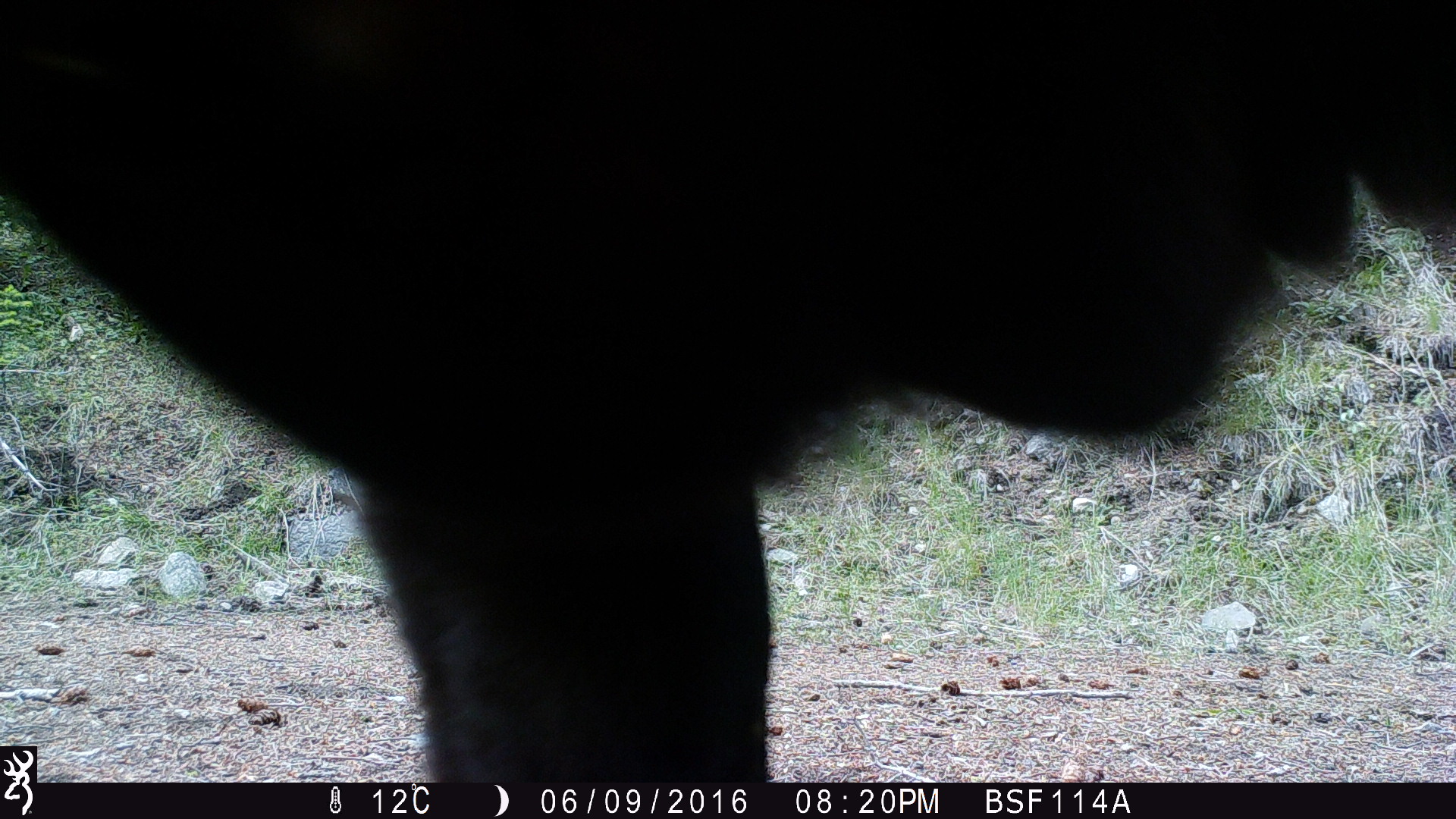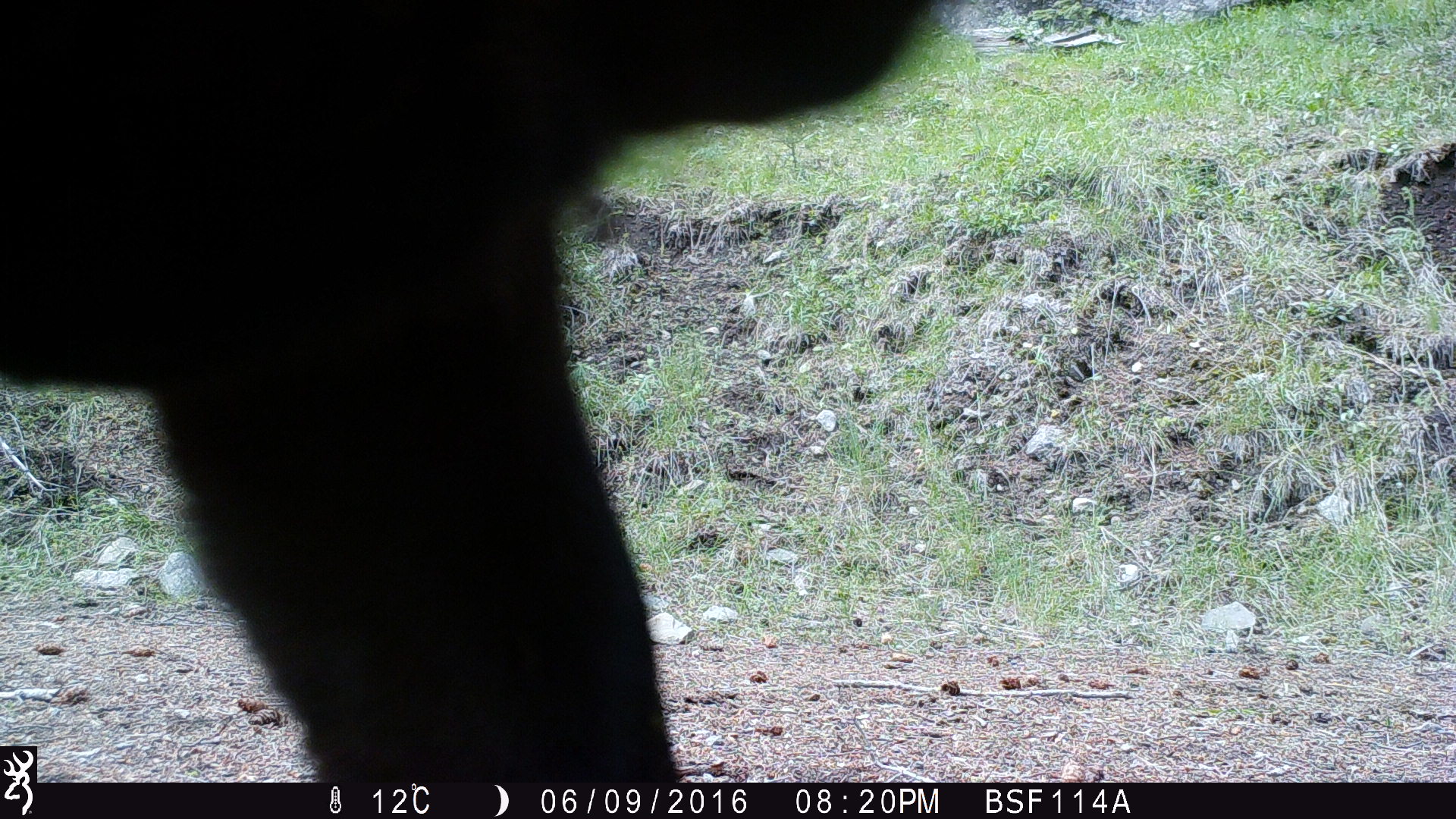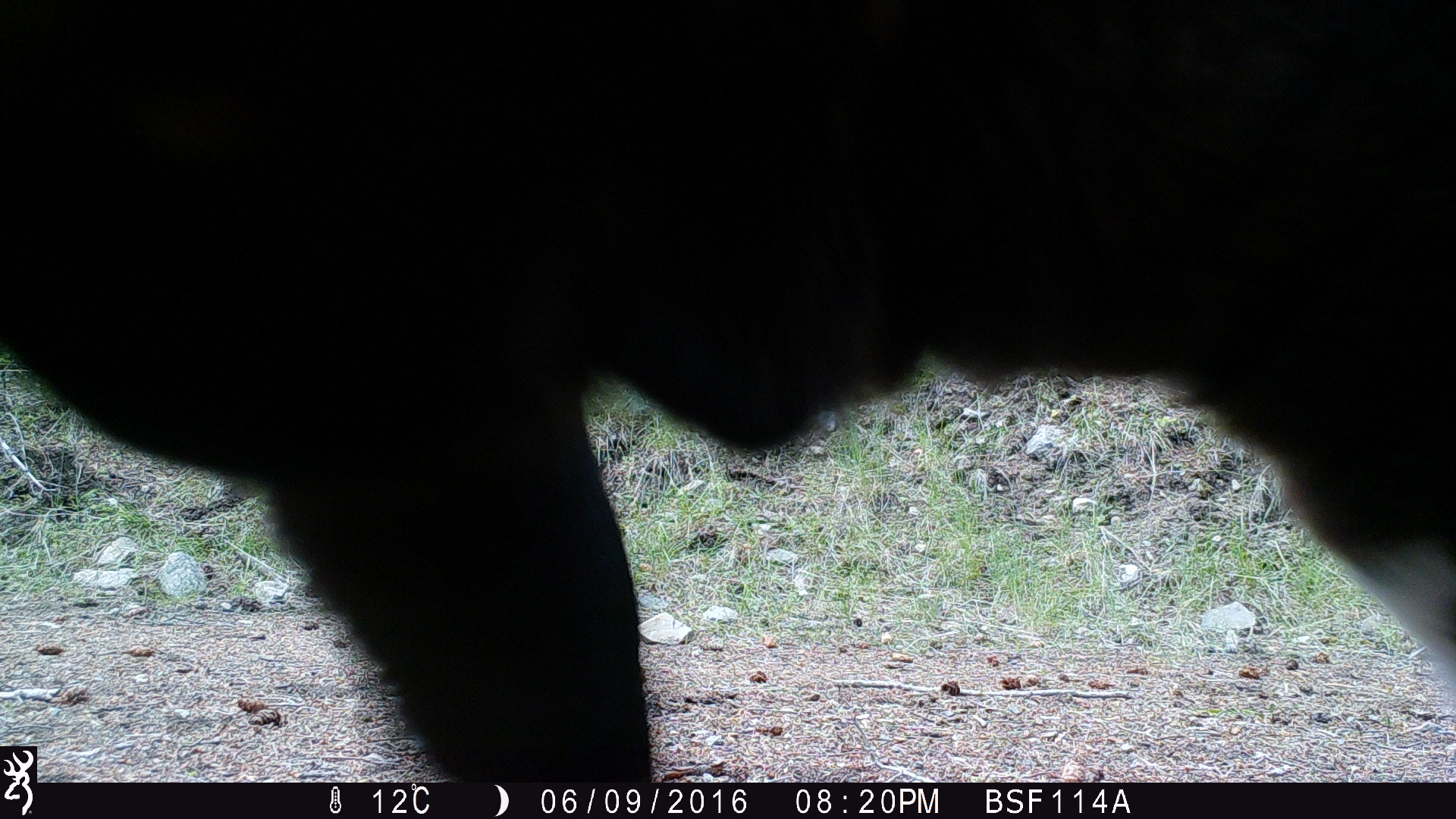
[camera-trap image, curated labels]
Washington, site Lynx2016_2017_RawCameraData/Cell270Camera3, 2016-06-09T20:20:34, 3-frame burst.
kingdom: Animalia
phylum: Chordata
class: Mammalia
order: Artiodactyla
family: Bovidae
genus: Bos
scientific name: Bos taurus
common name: domestic cattle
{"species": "domestic cattle (Bos taurus)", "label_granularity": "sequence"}